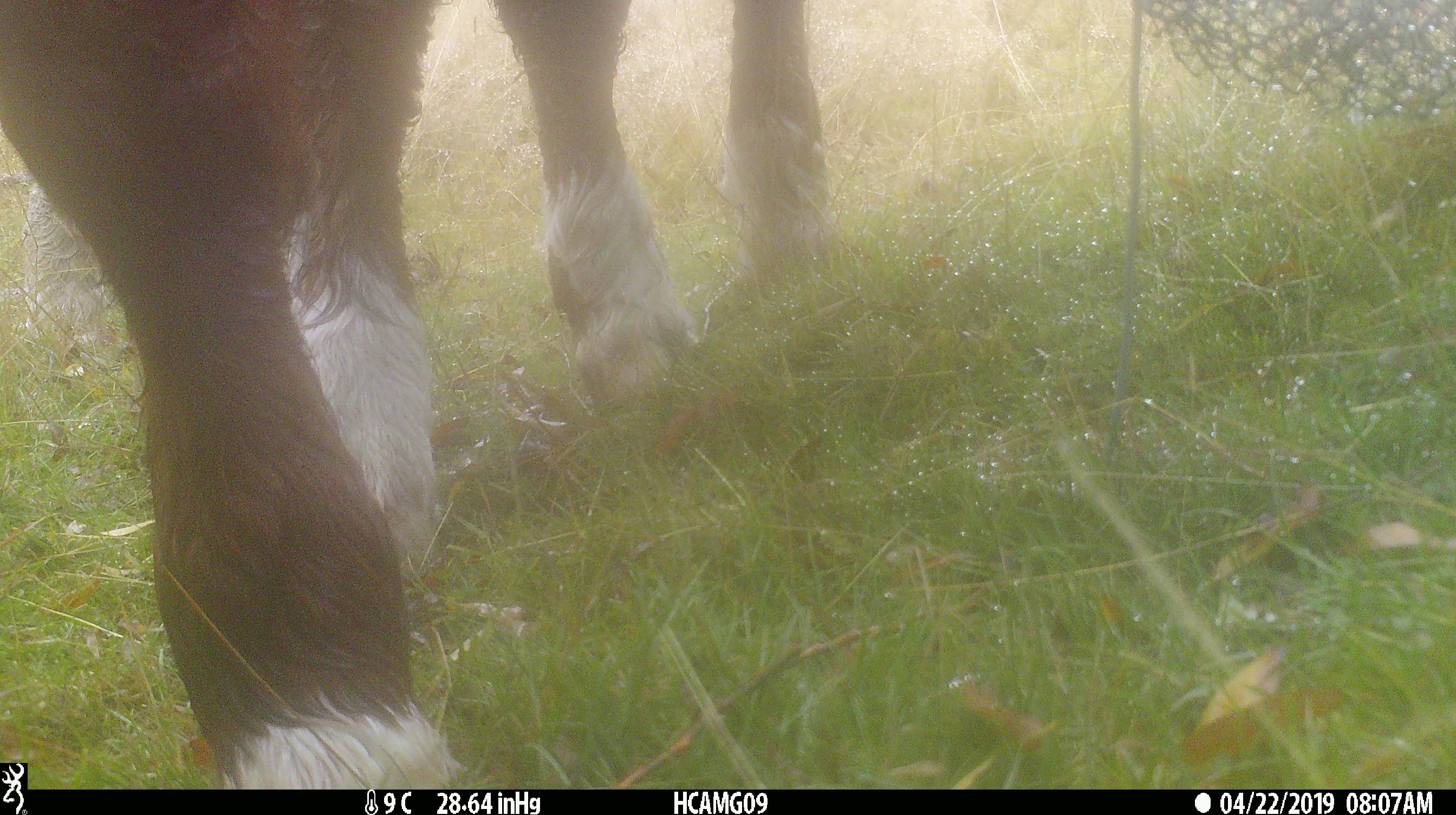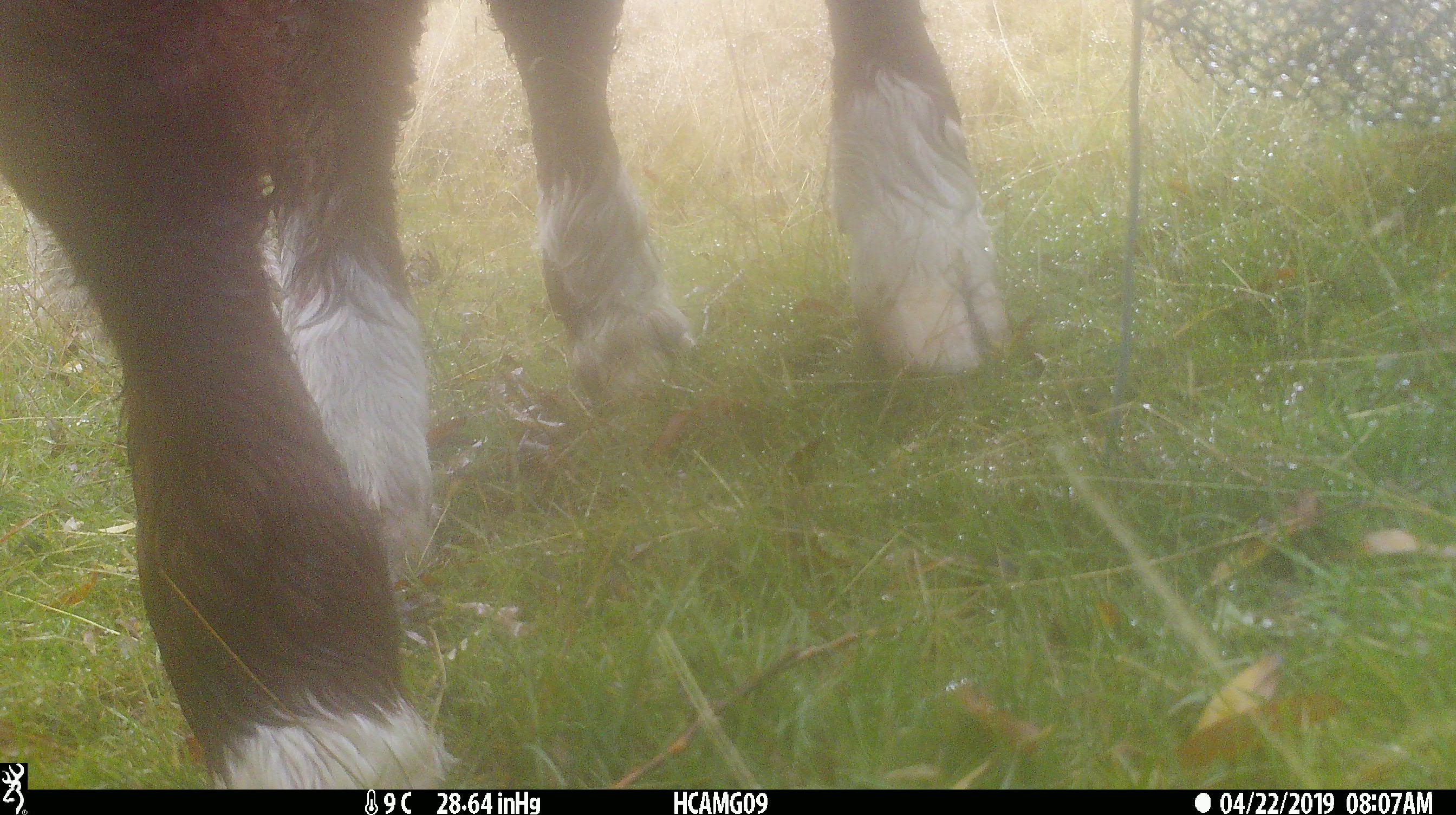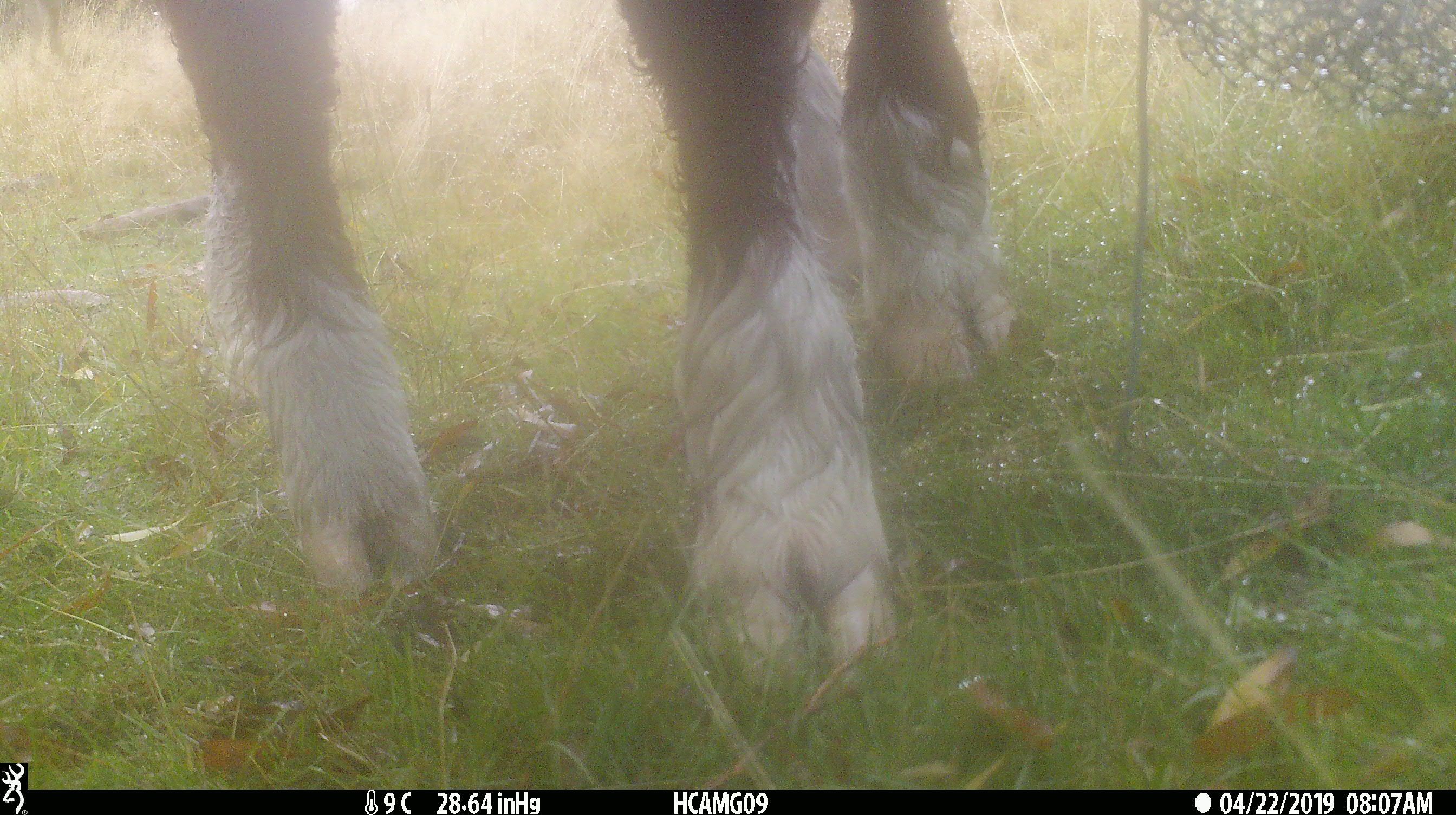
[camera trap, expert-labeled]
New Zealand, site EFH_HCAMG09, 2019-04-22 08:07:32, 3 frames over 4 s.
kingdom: Animalia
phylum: Chordata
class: Mammalia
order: Artiodactyla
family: Bovidae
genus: Bos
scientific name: Bos taurus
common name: domestic cow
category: cow